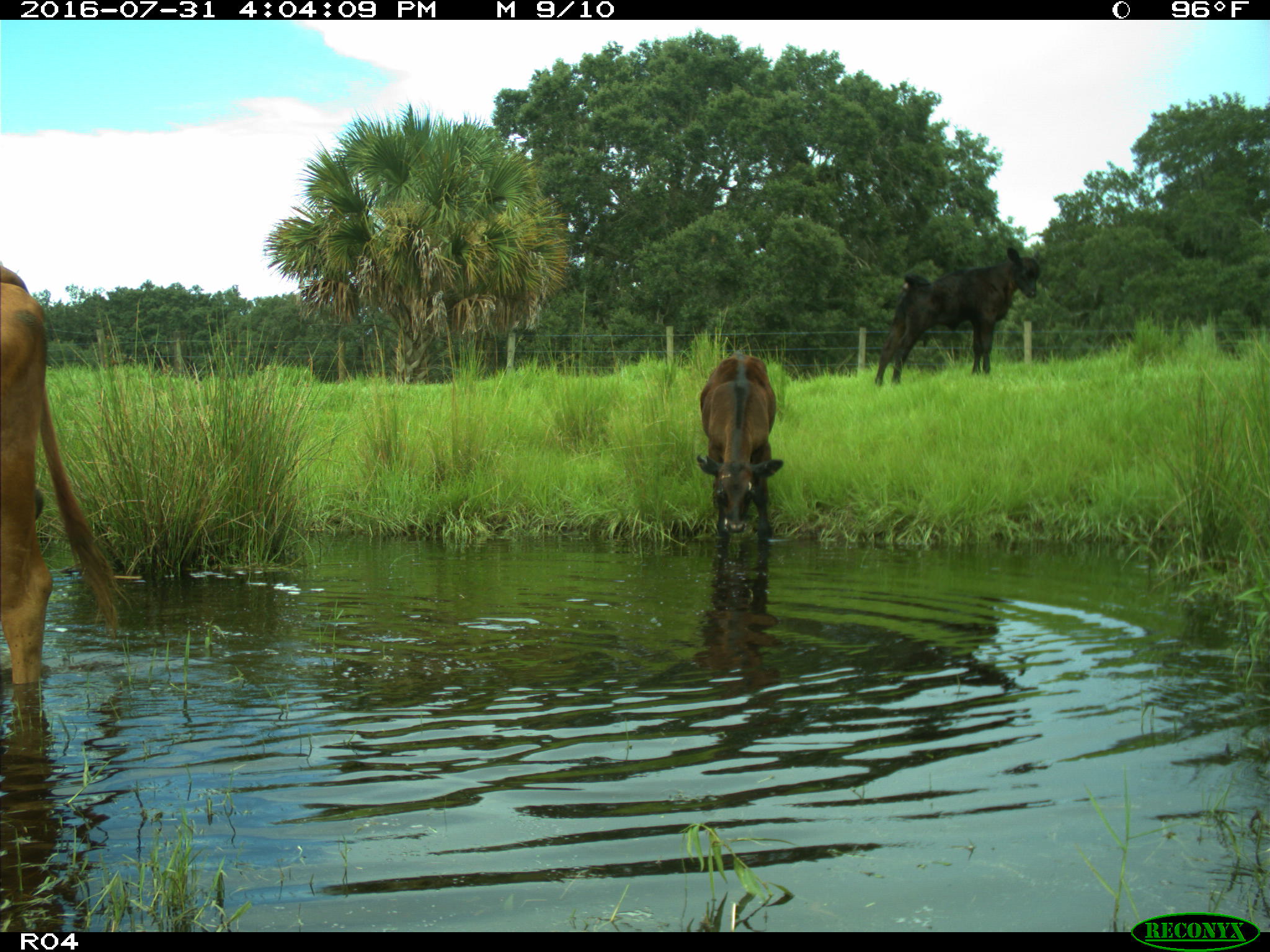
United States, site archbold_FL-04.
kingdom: Animalia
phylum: Chordata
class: Mammalia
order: Artiodactyla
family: Bovidae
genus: Bos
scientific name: Bos taurus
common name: domestic cow